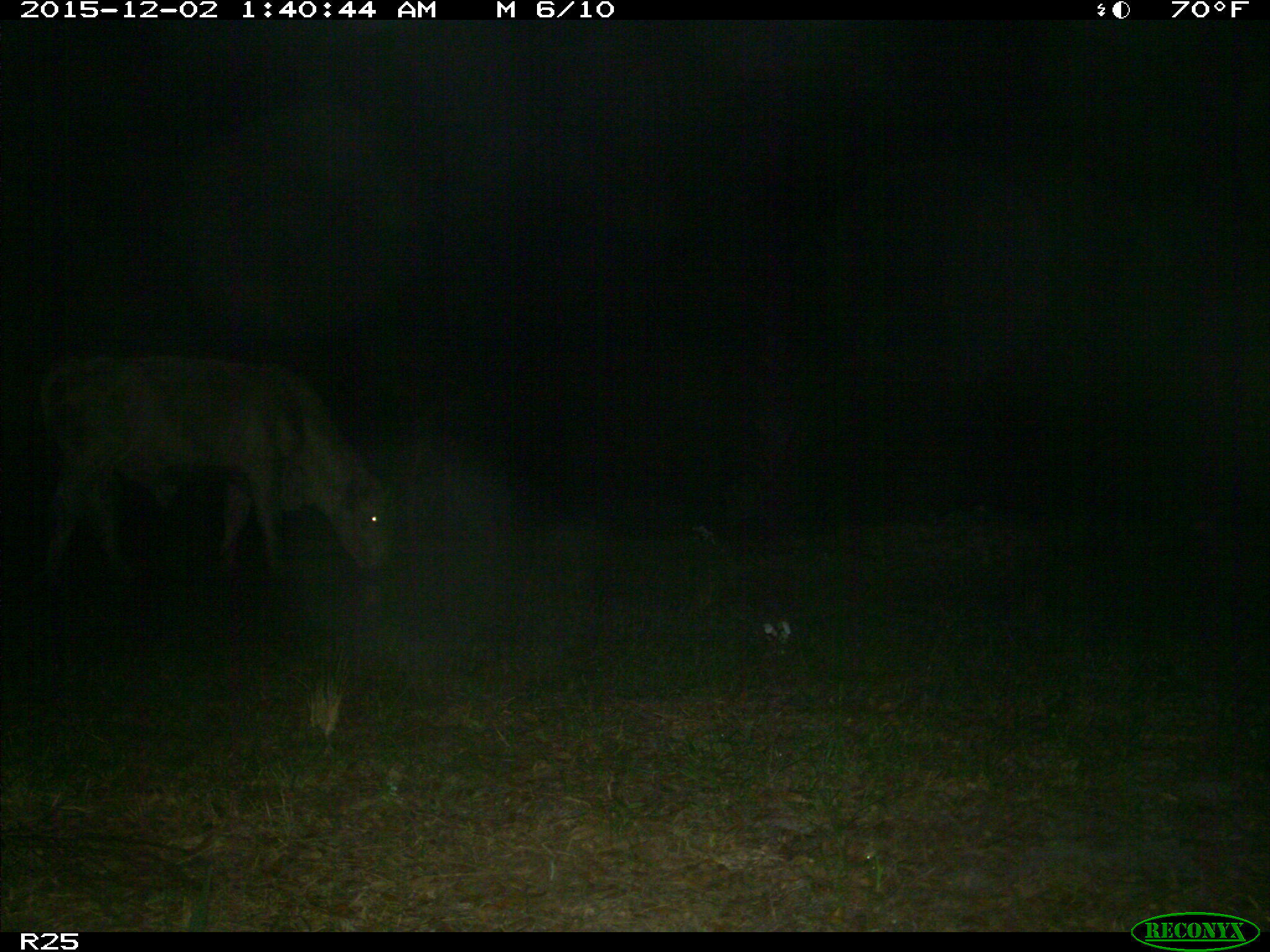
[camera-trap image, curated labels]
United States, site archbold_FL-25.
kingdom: Animalia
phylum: Chordata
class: Mammalia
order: Artiodactyla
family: Bovidae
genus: Bos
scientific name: Bos taurus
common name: domestic cow